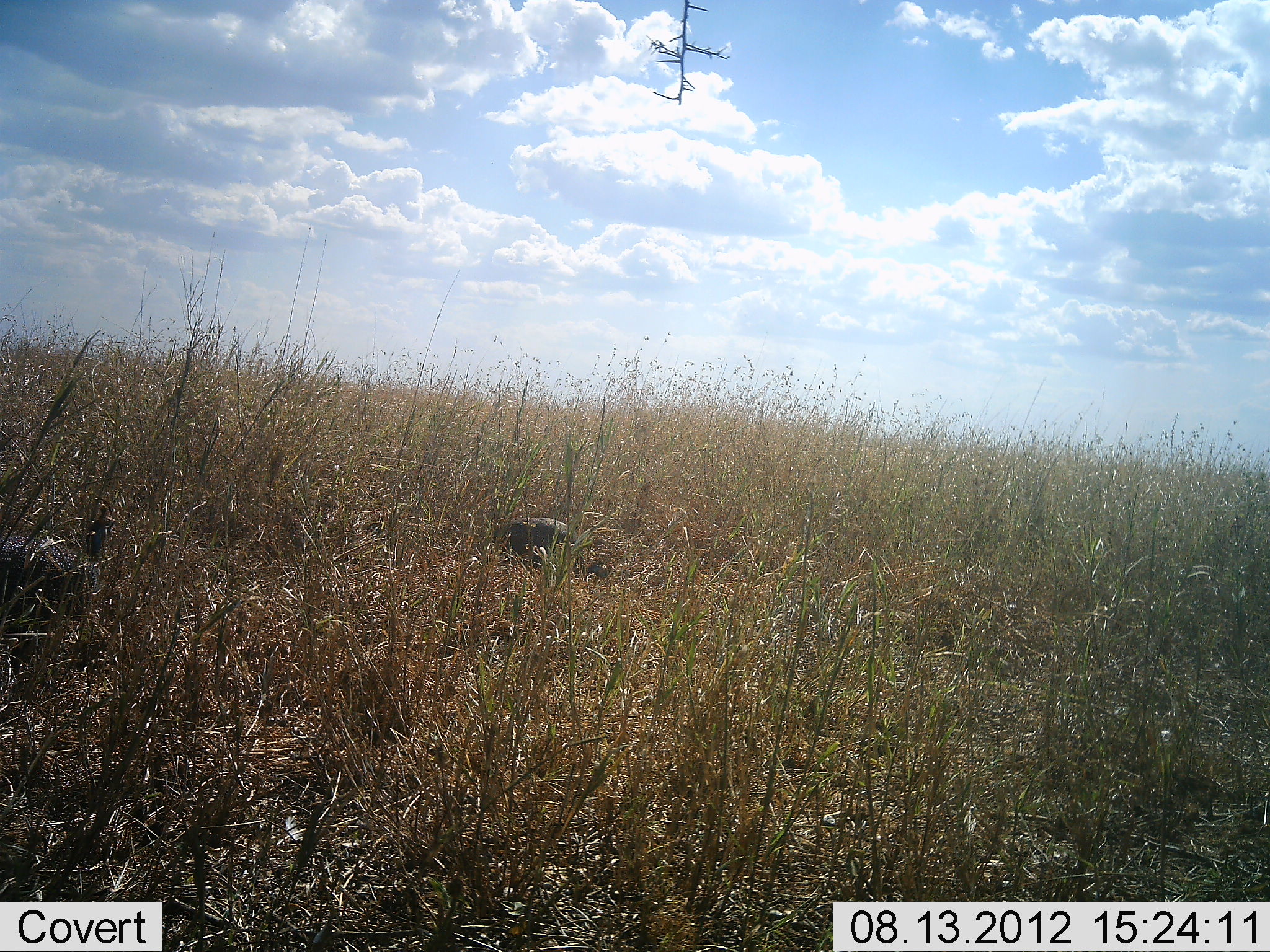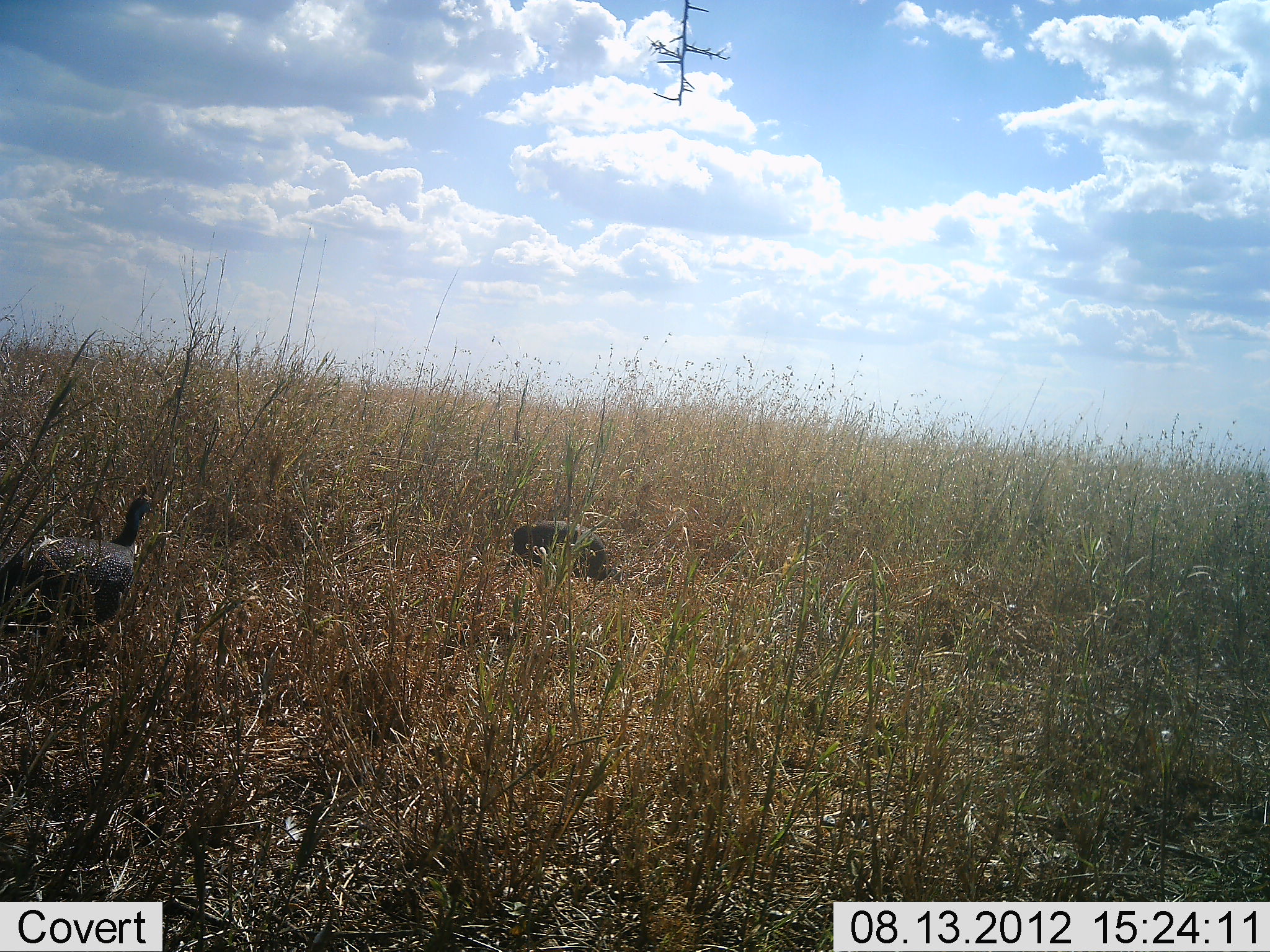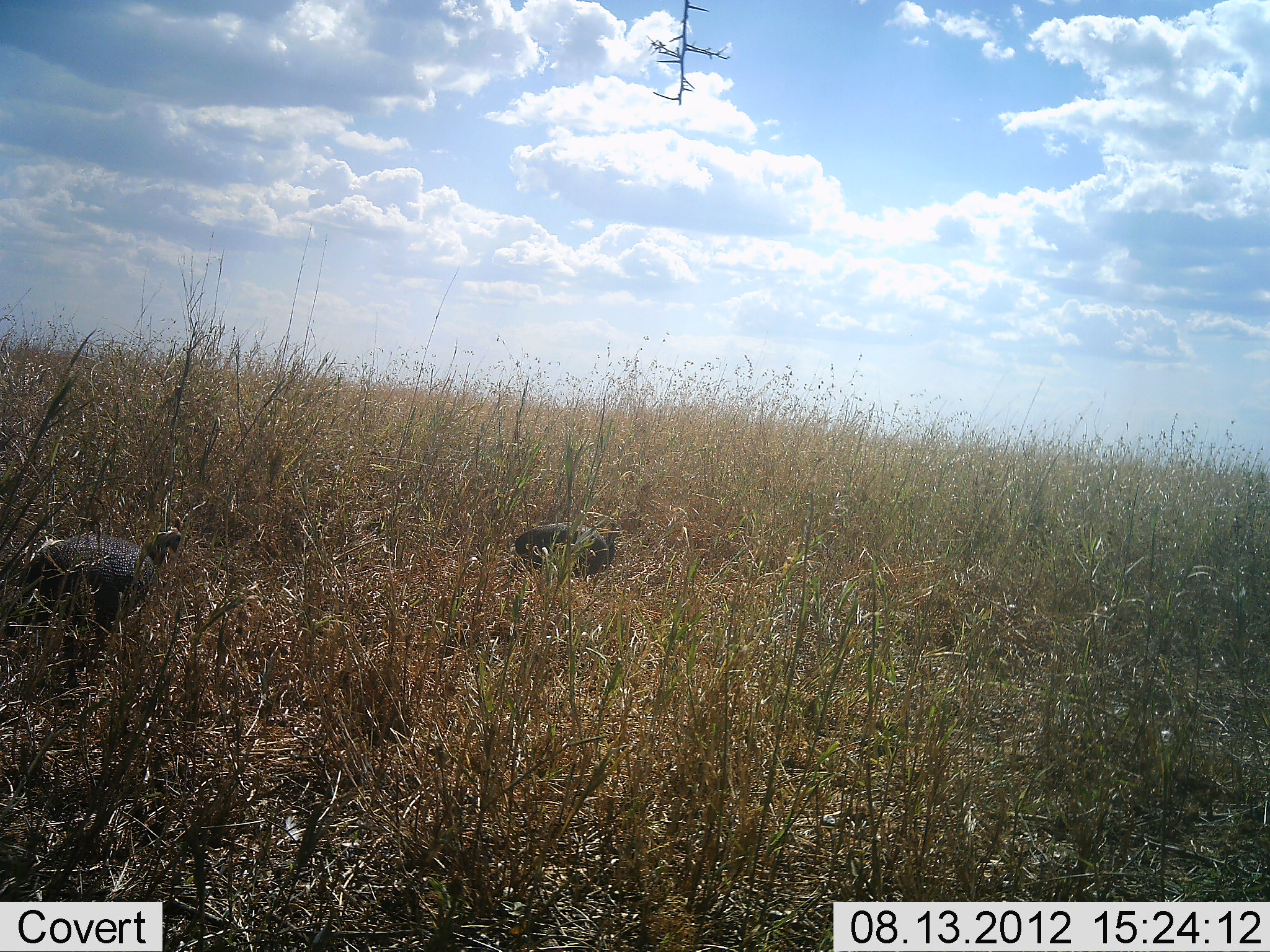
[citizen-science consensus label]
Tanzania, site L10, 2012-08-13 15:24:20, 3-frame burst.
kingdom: Animalia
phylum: Chordata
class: Aves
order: Galliformes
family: Numididae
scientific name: Numididae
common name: guinea fowl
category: guineafowl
Guineafowl (guinea fowl) (Numididae), count 2. Behavior (volunteer vote fractions): standing 40%, resting 0%, moving 60%, interacting 0%. Young present (vote fraction): 0%. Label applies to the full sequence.